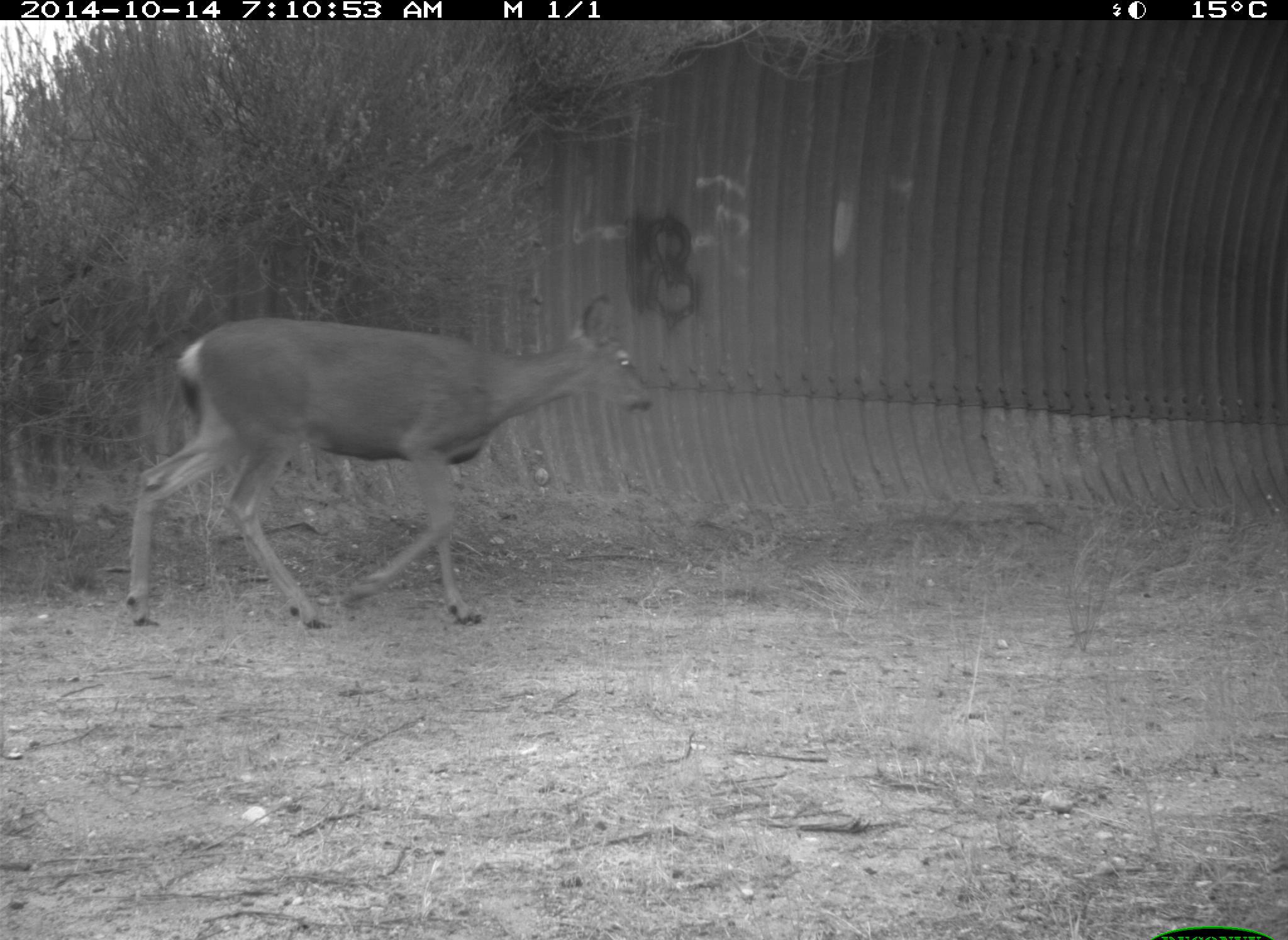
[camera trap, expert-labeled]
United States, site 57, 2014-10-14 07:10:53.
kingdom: Animalia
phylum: Chordata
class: Mammalia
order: Artiodactyla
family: Cervidae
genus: Odocoileus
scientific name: Odocoileus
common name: deer